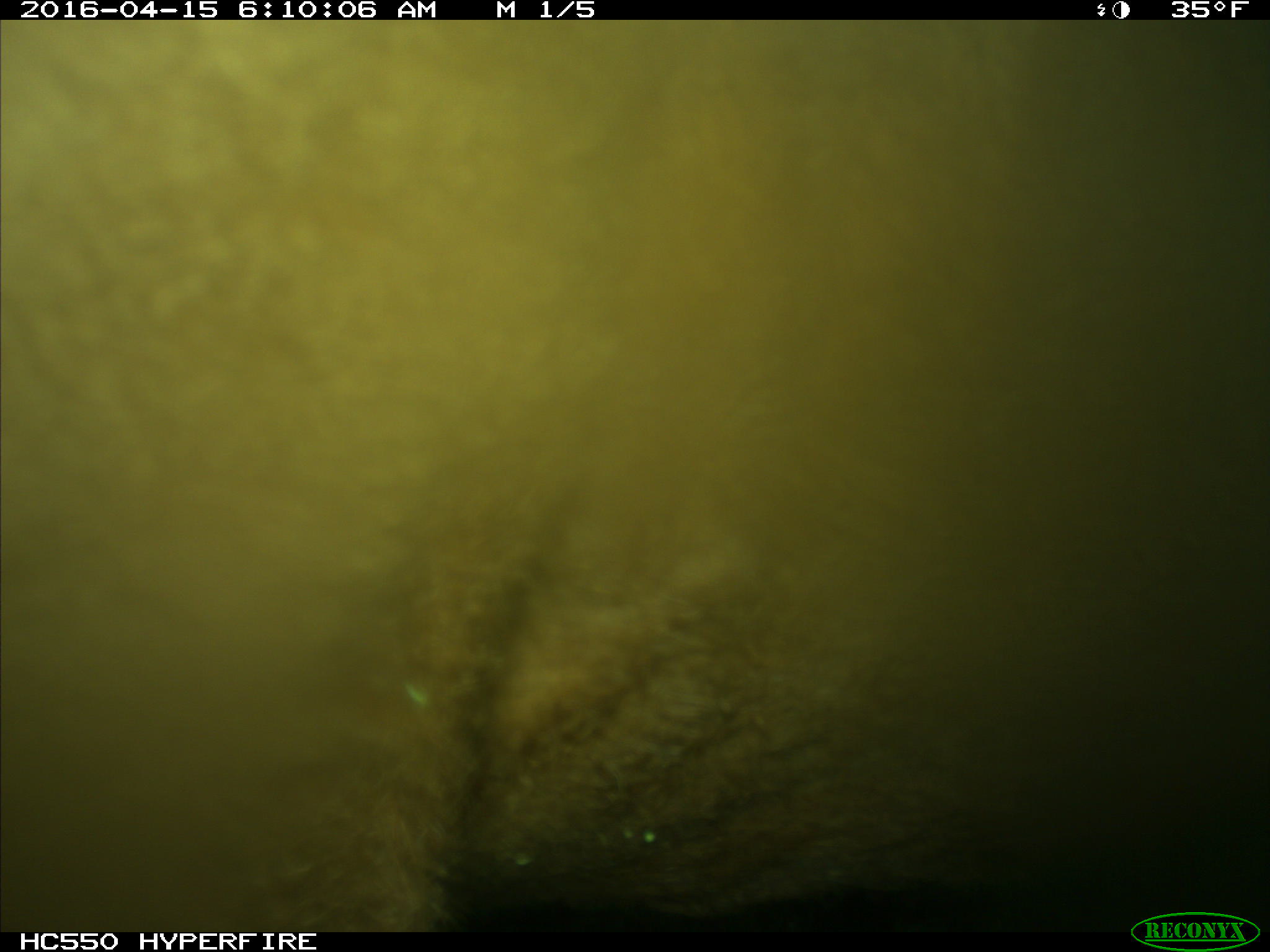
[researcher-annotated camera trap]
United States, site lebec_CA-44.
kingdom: Animalia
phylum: Chordata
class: Mammalia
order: Artiodactyla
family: Bovidae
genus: Bos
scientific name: Bos taurus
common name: domestic cow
Bos taurus (domestic cow).